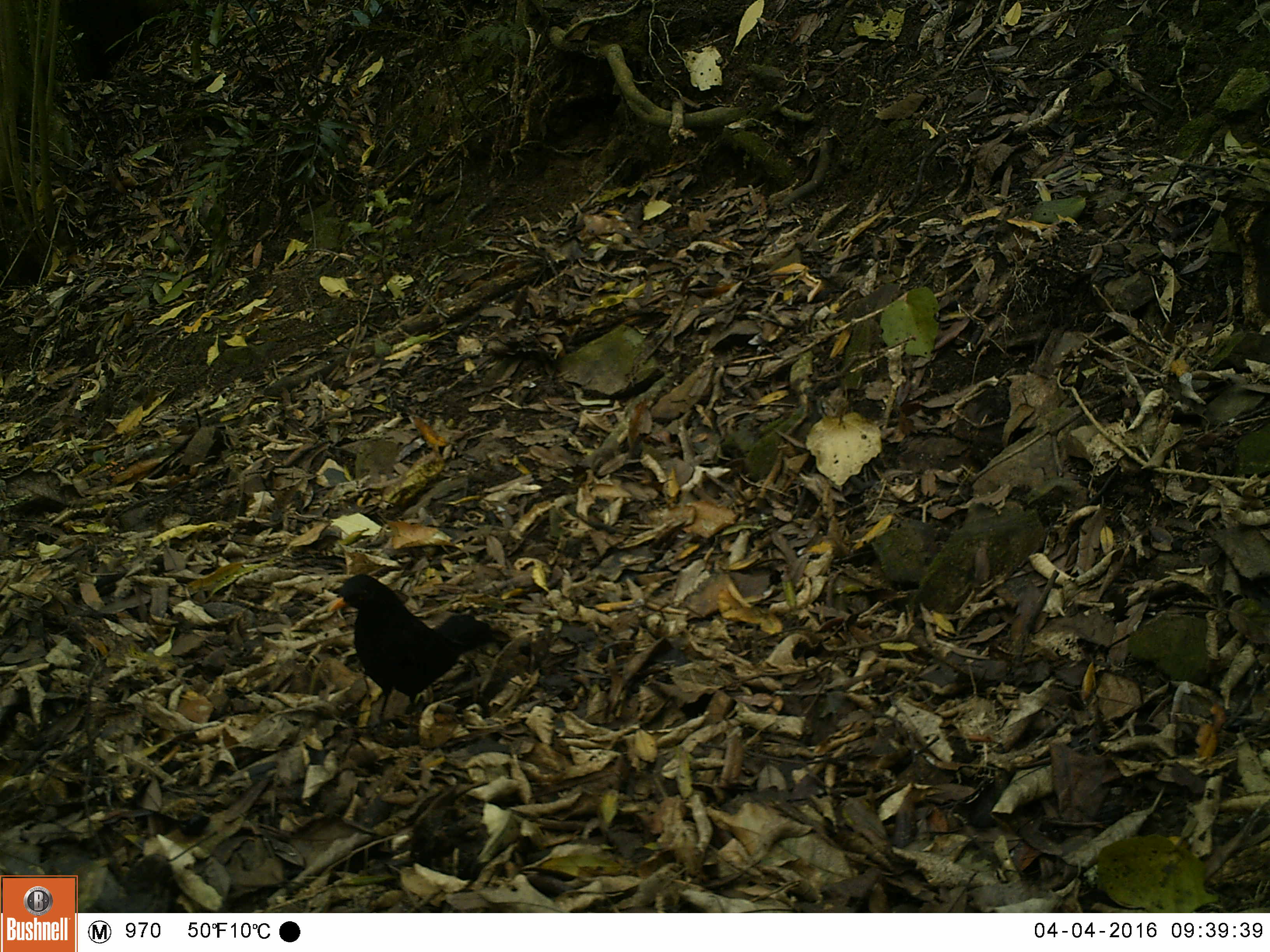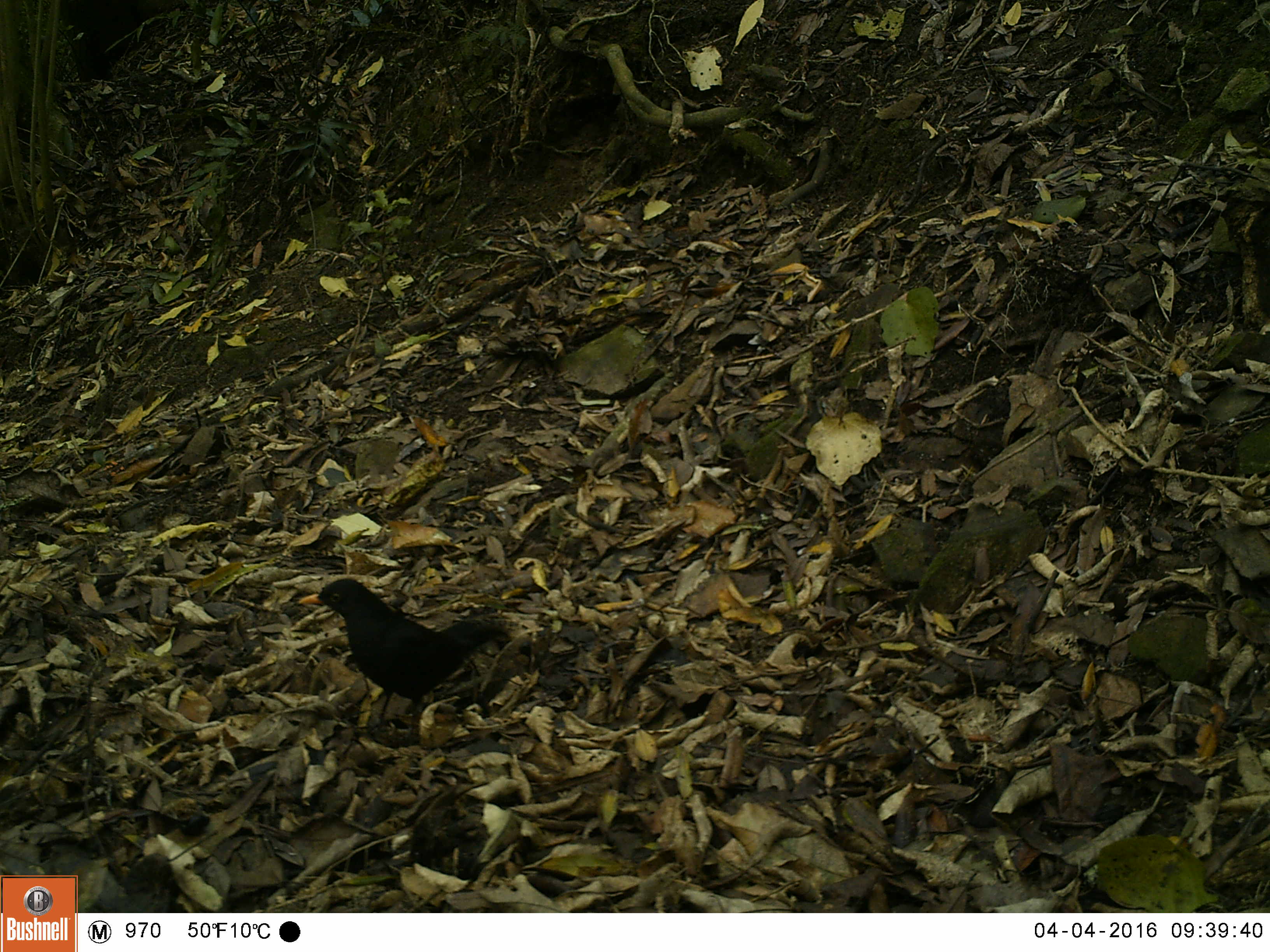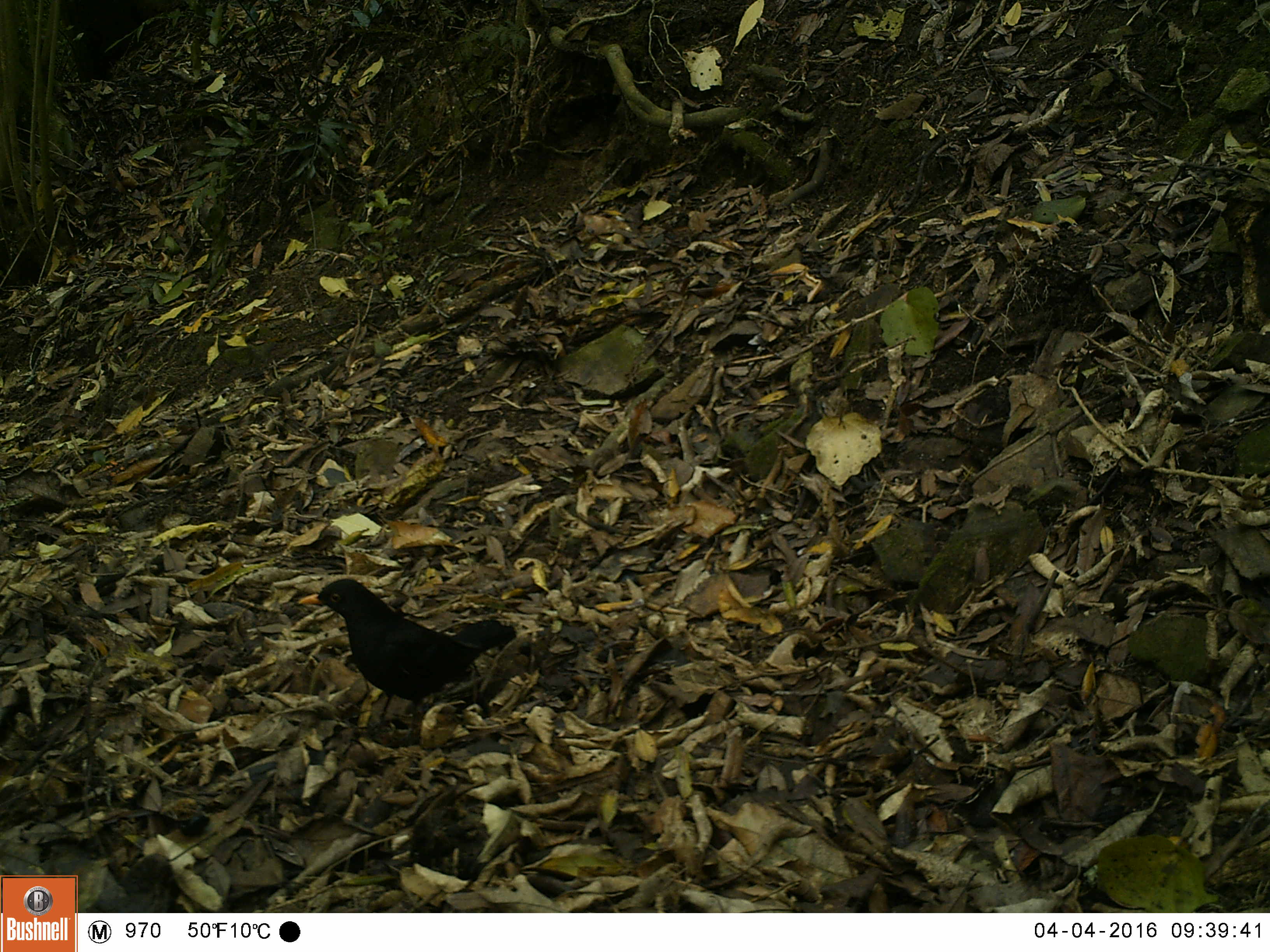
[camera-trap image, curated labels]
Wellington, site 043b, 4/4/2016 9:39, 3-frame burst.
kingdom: Animalia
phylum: Chordata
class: Aves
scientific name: Aves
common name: bird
Bird (Aves).